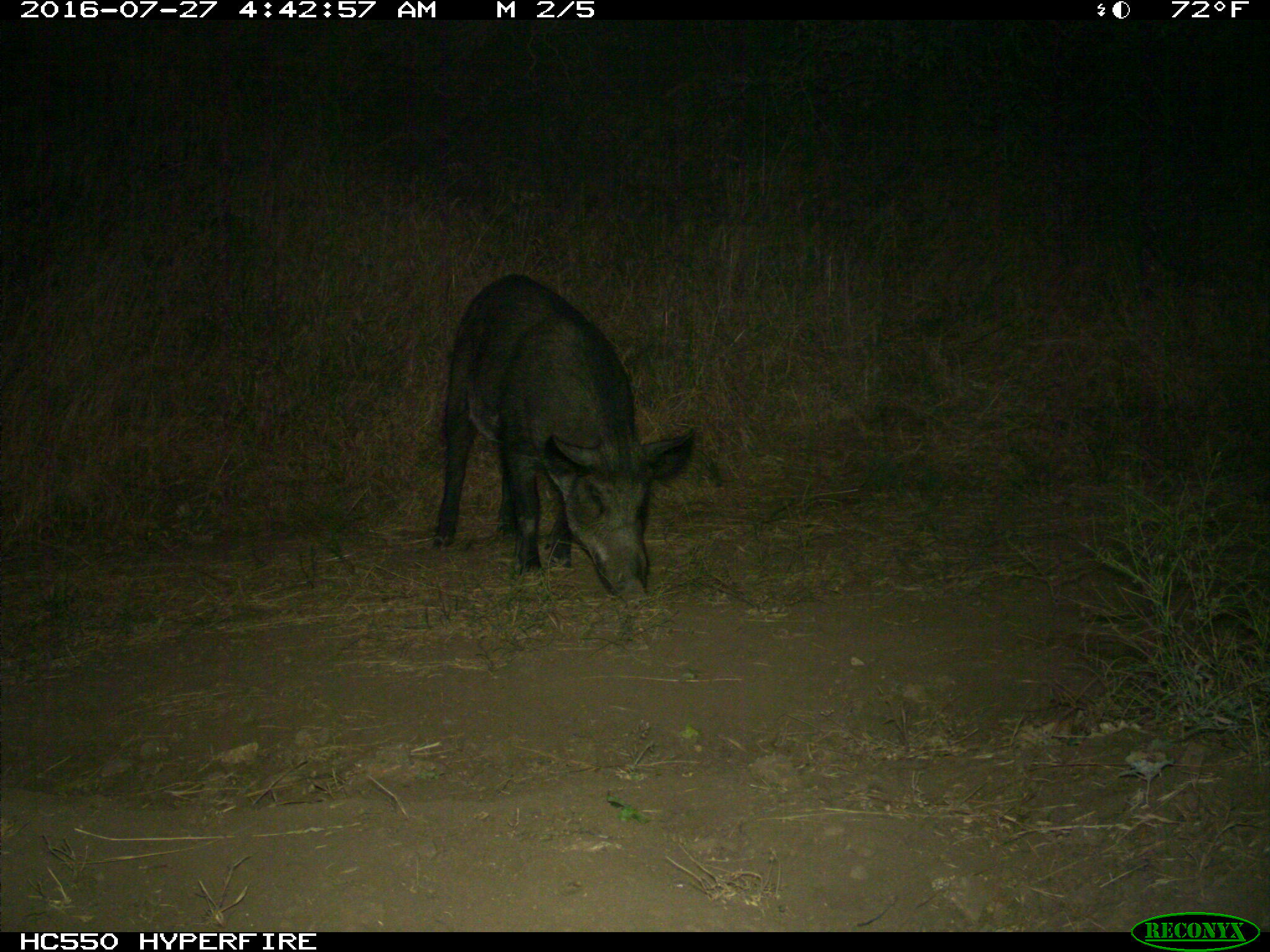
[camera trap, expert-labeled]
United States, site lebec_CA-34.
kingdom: Animalia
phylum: Chordata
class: Mammalia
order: Artiodactyla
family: Suidae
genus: Sus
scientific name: Sus scrofa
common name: wild boar